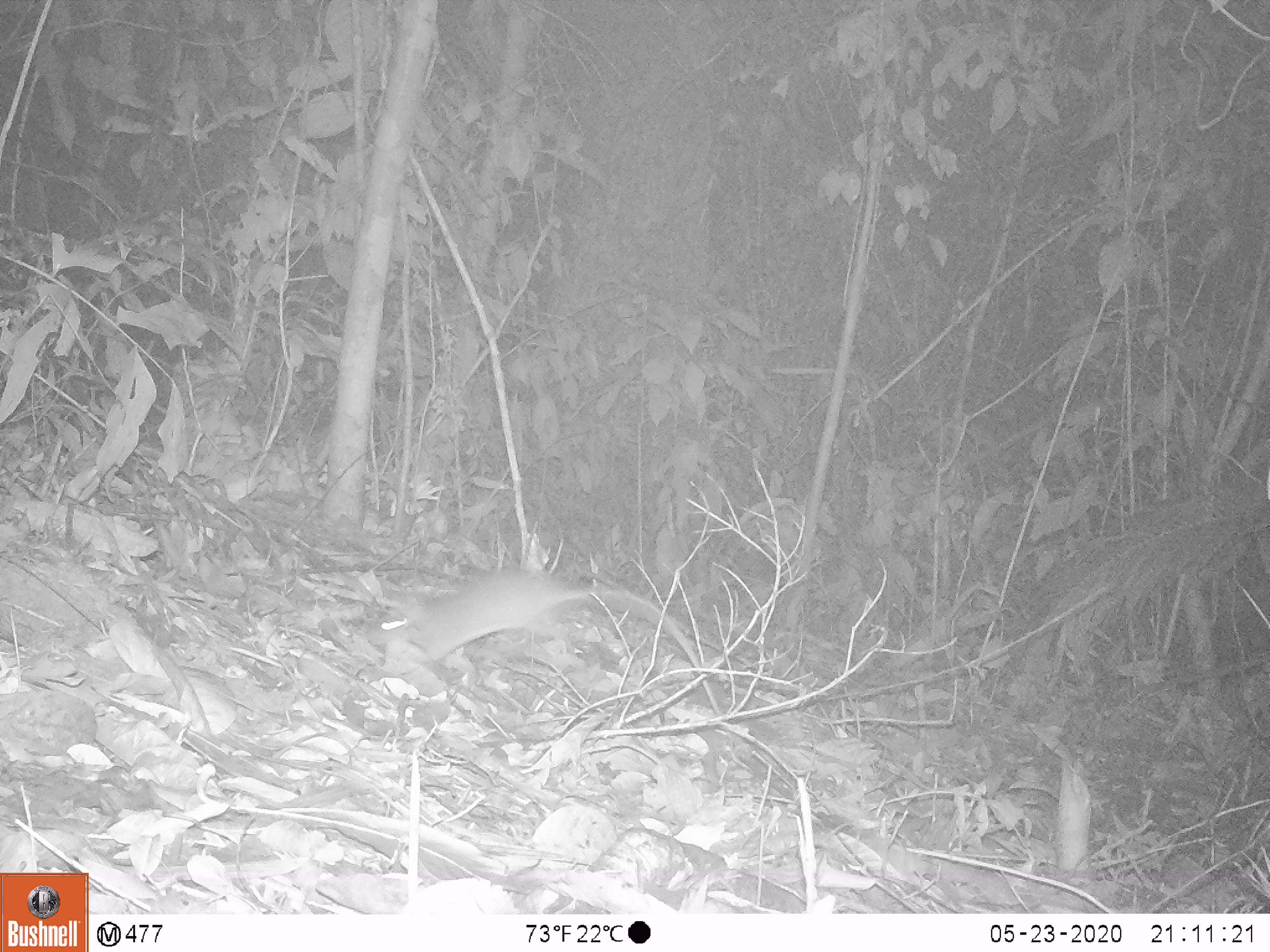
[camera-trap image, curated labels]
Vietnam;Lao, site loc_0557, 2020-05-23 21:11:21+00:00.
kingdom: Animalia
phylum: Chordata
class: Mammalia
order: Rodentia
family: Muridae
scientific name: Muridae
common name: old-world mice and rats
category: unidentified murid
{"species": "unidentified murid (old-world mice and rats) (Muridae)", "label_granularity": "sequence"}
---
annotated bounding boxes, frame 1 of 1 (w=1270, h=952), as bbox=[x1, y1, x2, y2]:
unidentified murid: bbox=[373, 566, 723, 718]